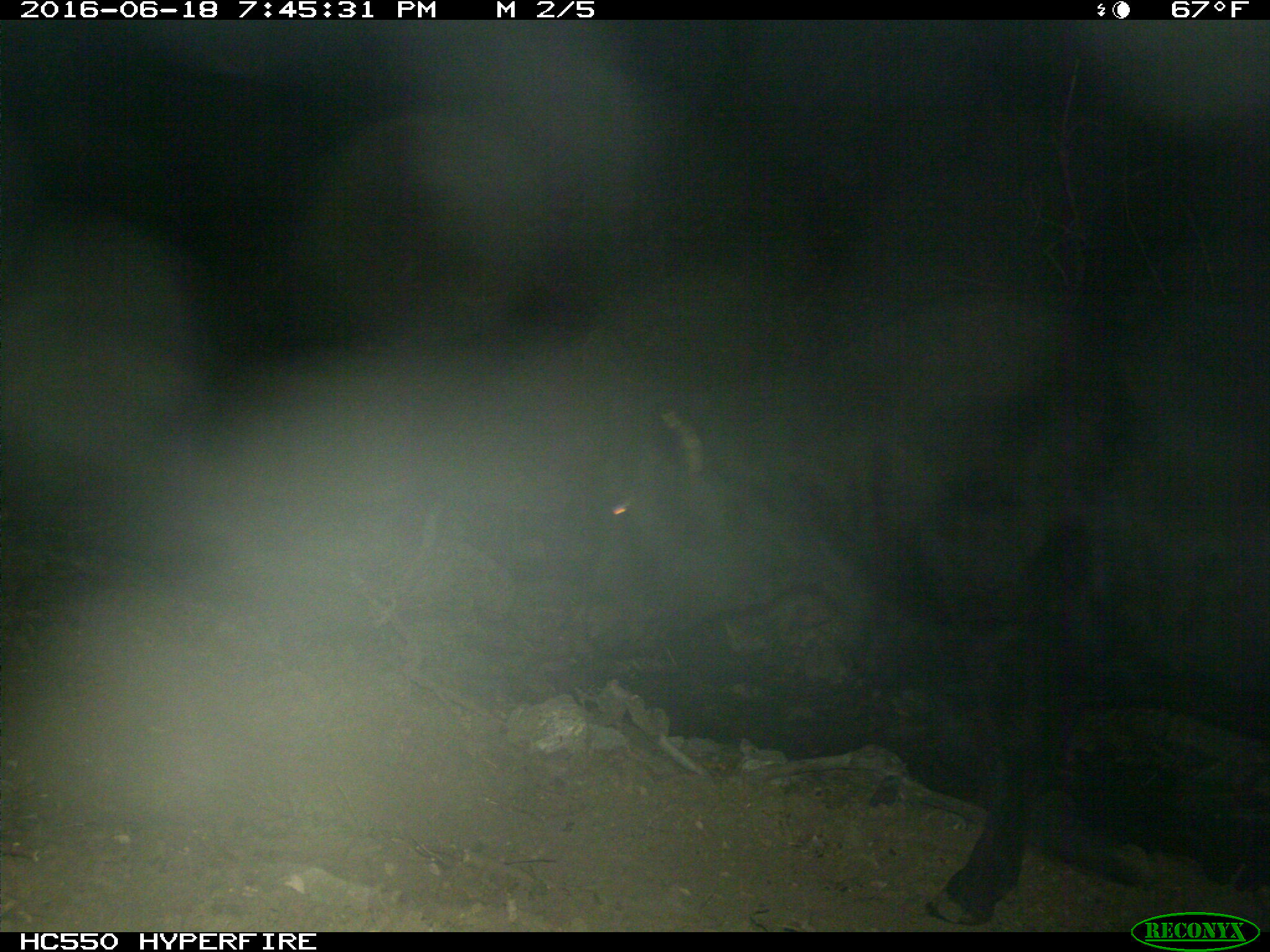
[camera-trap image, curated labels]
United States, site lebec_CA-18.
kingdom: Animalia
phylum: Chordata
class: Mammalia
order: Artiodactyla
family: Bovidae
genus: Bos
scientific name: Bos taurus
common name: domestic cow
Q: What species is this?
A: Bos taurus (domestic cow).